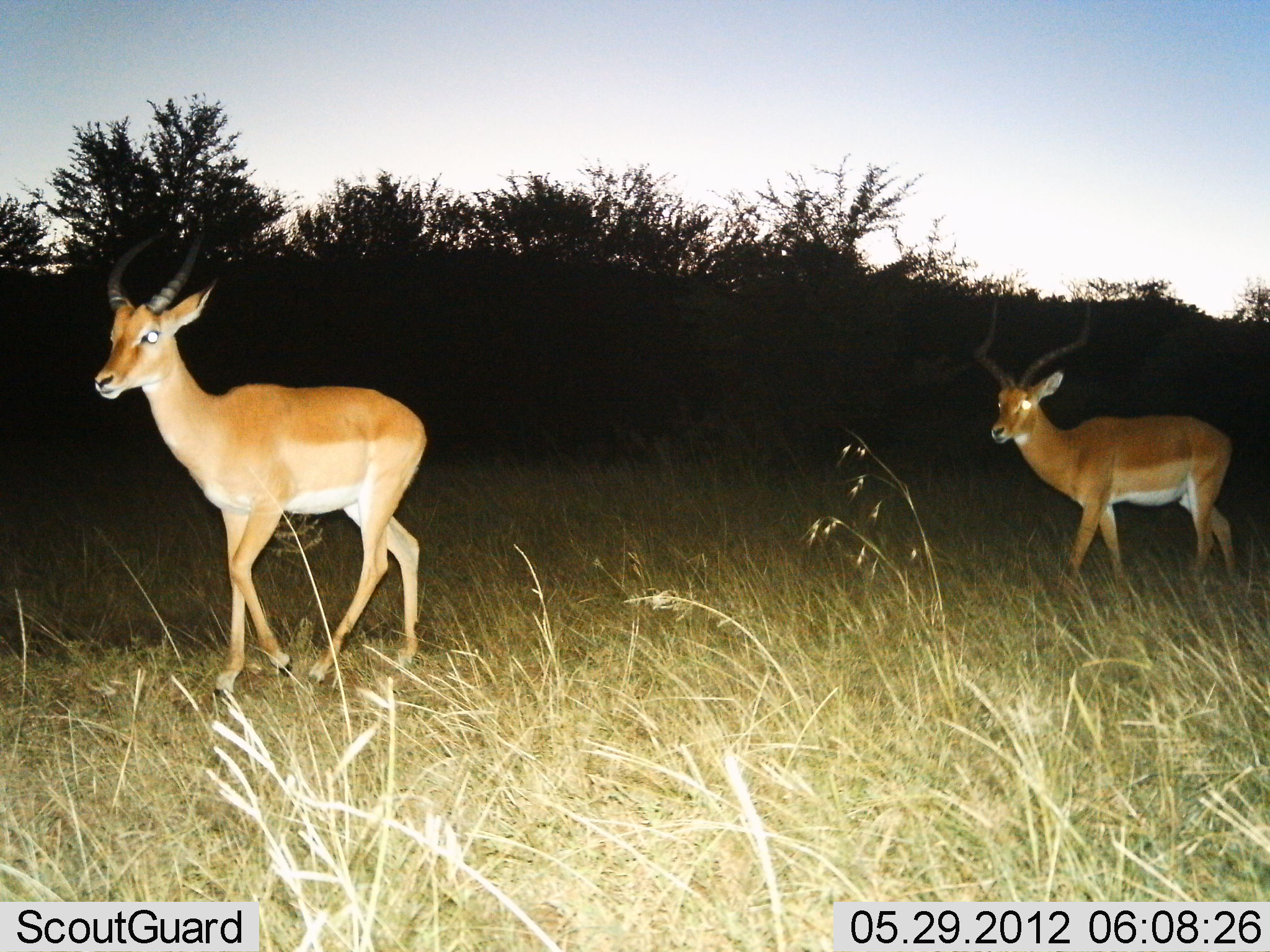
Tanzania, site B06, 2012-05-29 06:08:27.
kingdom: Animalia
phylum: Chordata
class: Mammalia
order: Artiodactyla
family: Bovidae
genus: Aepyceros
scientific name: Aepyceros melampus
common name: impala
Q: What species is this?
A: Impala (Aepyceros melampus).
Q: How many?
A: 2.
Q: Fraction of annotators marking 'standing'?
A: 10%.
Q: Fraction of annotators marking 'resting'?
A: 0%.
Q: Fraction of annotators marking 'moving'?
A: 100%.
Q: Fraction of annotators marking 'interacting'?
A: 0%.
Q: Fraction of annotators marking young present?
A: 0%.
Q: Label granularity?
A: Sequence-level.